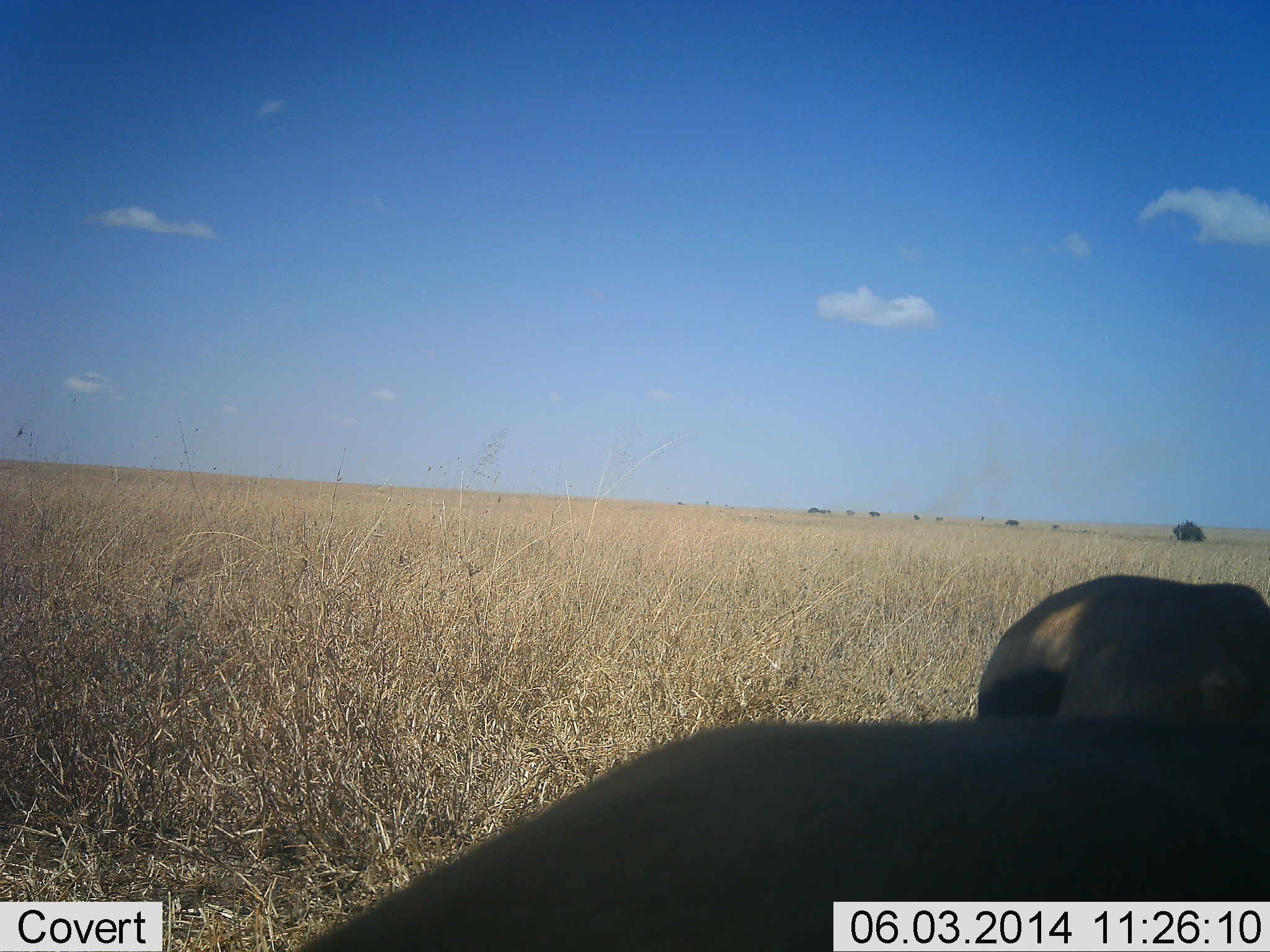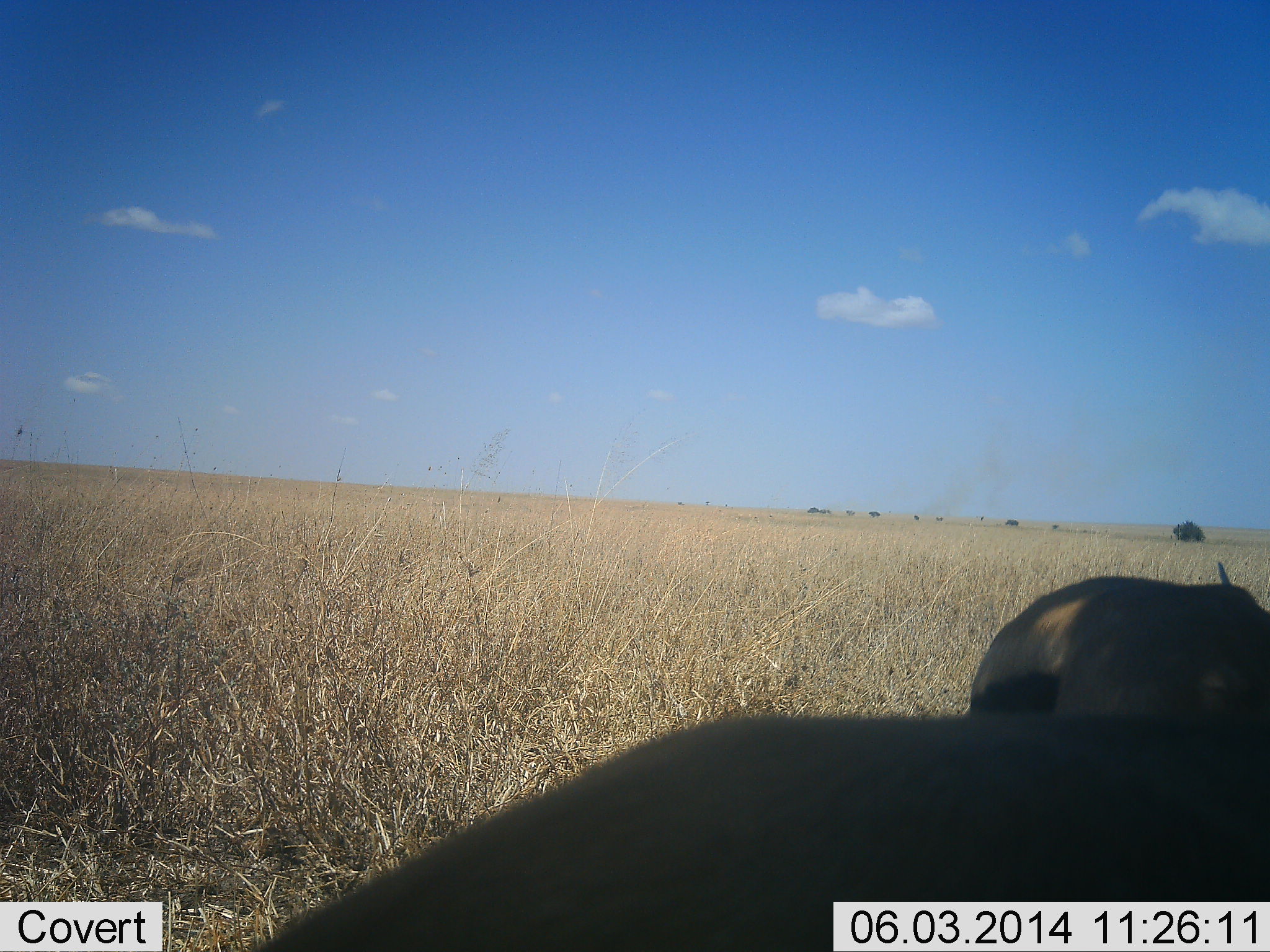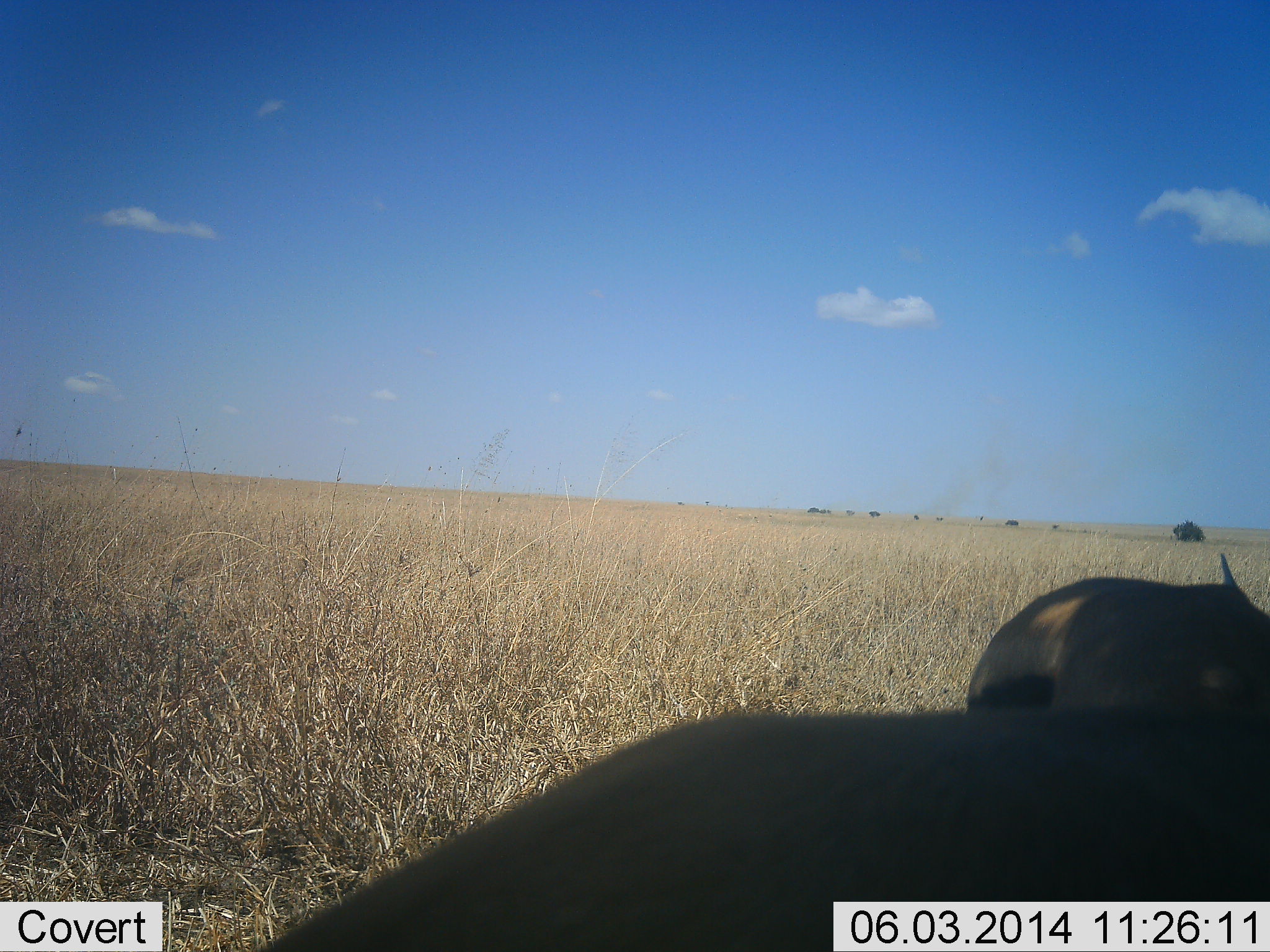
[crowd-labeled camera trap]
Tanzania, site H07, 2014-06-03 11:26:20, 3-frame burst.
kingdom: Animalia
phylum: Chordata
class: Mammalia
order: Artiodactyla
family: Bovidae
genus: Eudorcas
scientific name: Eudorcas thomsonii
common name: thomson's gazelle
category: gazellethomsons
Gazellethomsons (thomson's gazelle) (Eudorcas thomsonii), count 2. Behavior (volunteer vote fractions): standing 60%, resting 10%, moving 0%, interacting 0%. Young present (vote fraction): 0%. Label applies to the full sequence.